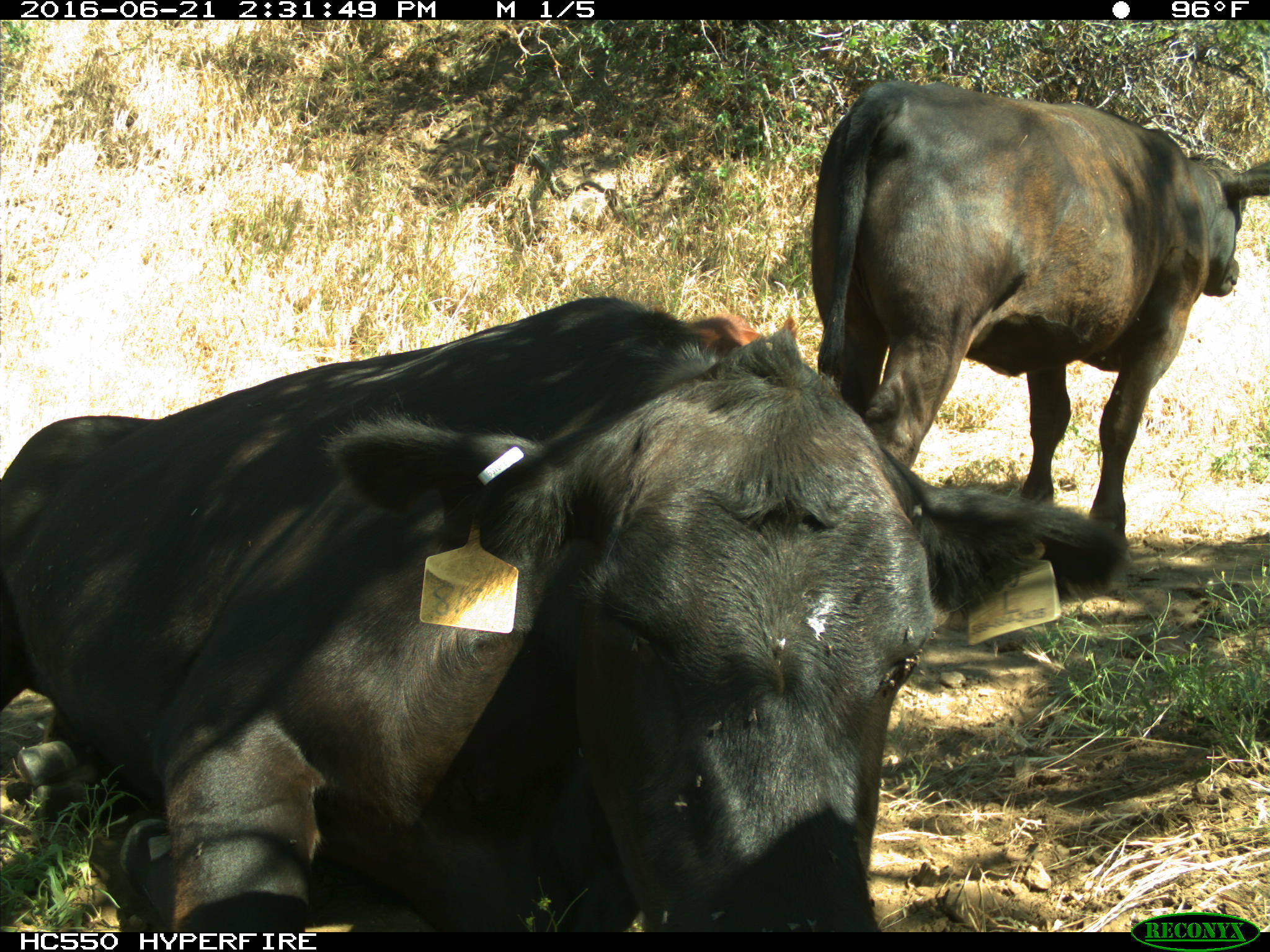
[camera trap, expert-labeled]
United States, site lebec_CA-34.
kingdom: Animalia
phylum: Chordata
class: Mammalia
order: Artiodactyla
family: Bovidae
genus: Bos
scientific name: Bos taurus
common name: domestic cow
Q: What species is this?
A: Bos taurus (domestic cow).